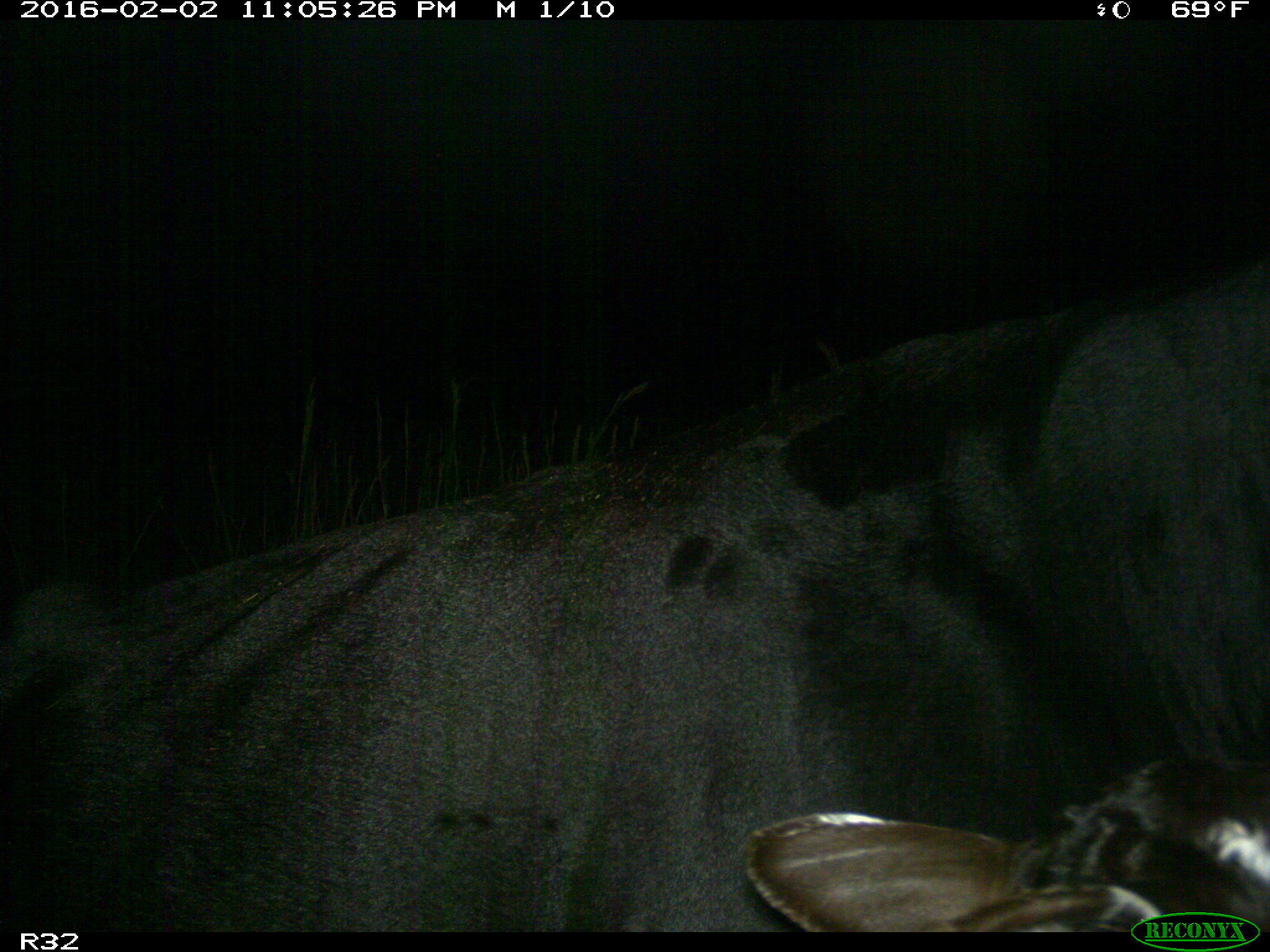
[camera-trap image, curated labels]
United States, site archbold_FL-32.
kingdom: Animalia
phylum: Chordata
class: Mammalia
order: Artiodactyla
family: Bovidae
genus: Bos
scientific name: Bos taurus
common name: domestic cow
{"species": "Bos taurus (domestic cow)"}